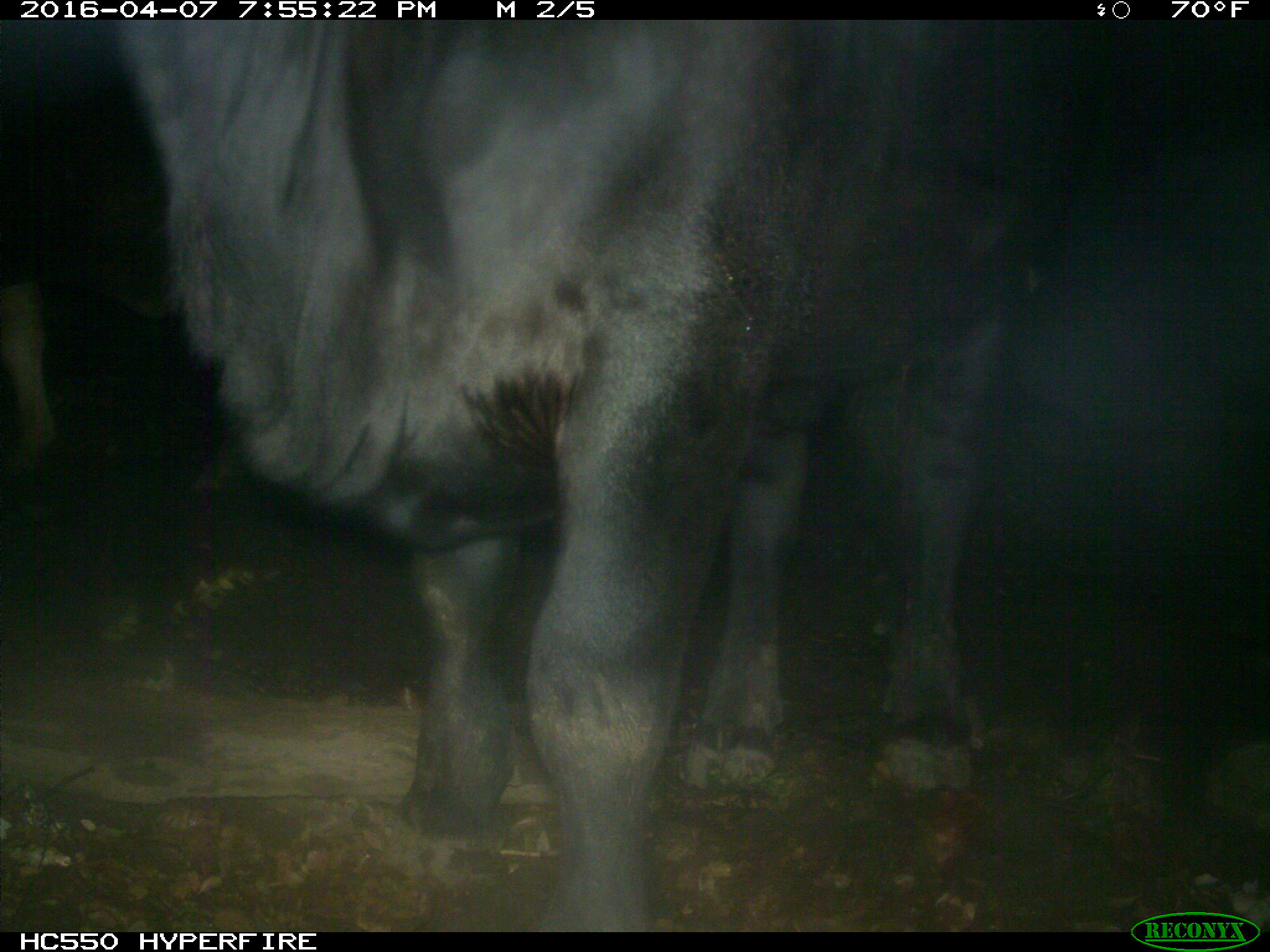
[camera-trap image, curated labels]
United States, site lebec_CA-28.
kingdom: Animalia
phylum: Chordata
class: Mammalia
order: Artiodactyla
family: Bovidae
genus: Bos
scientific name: Bos taurus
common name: domestic cow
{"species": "Bos taurus (domestic cow)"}